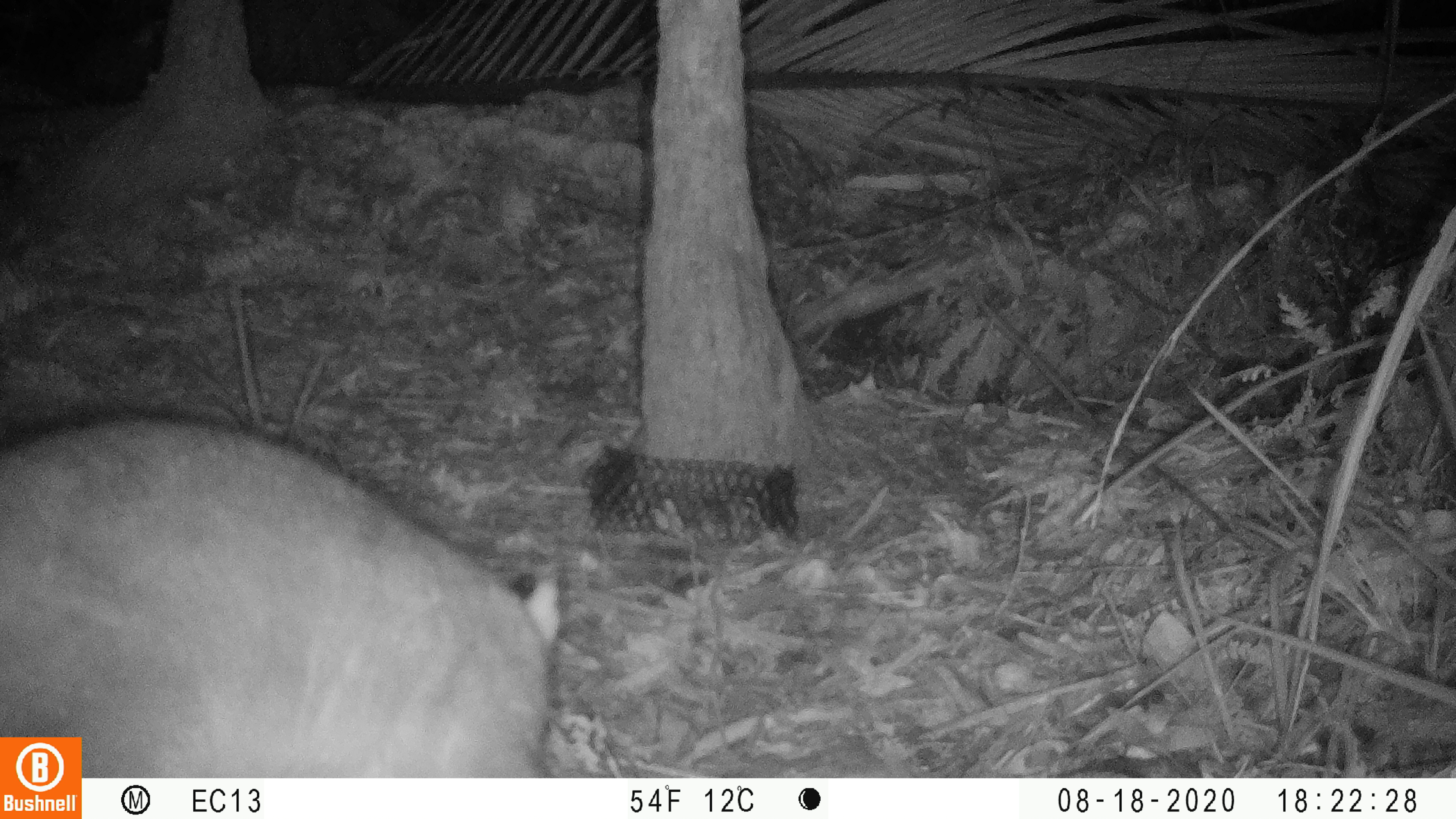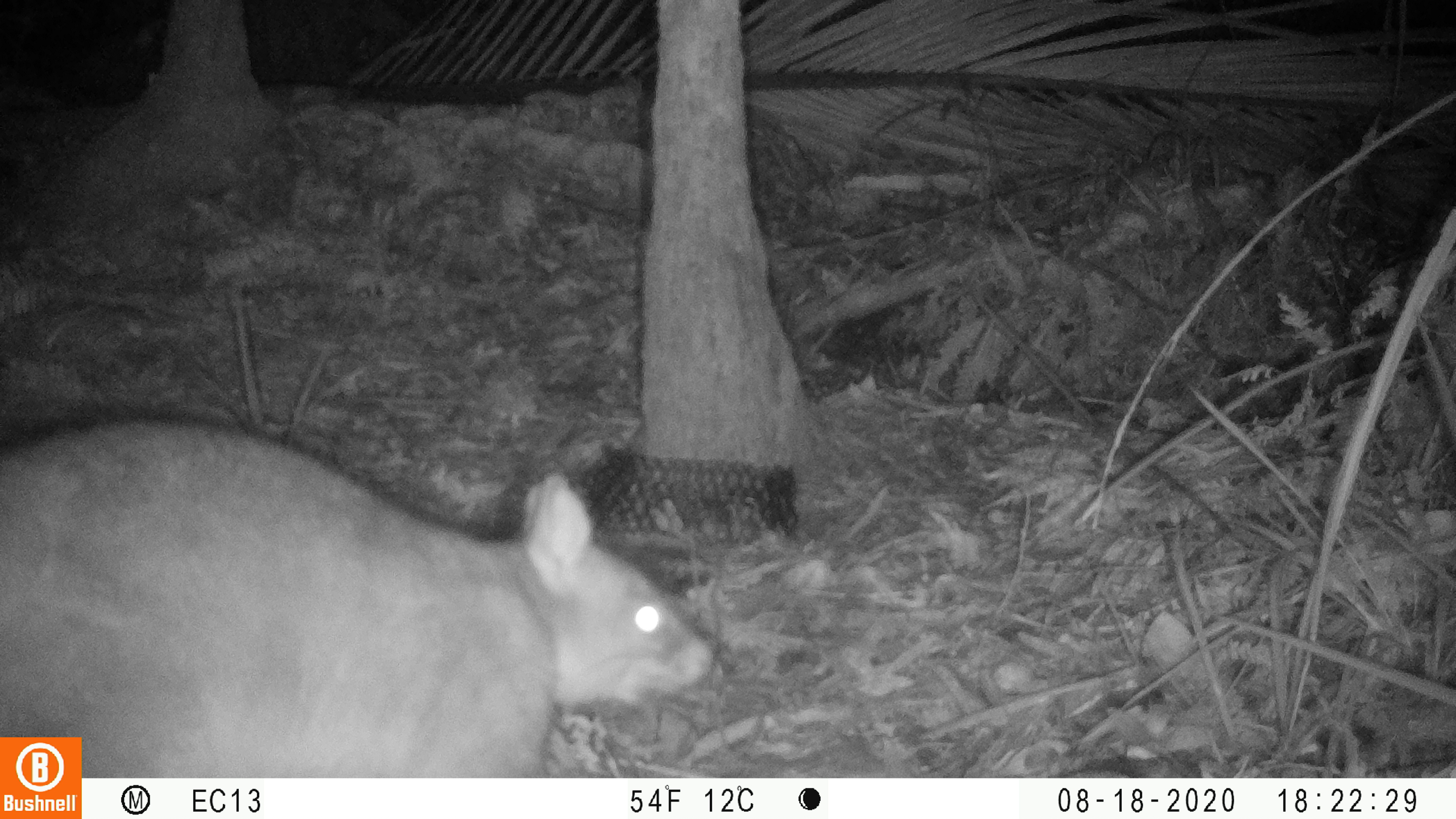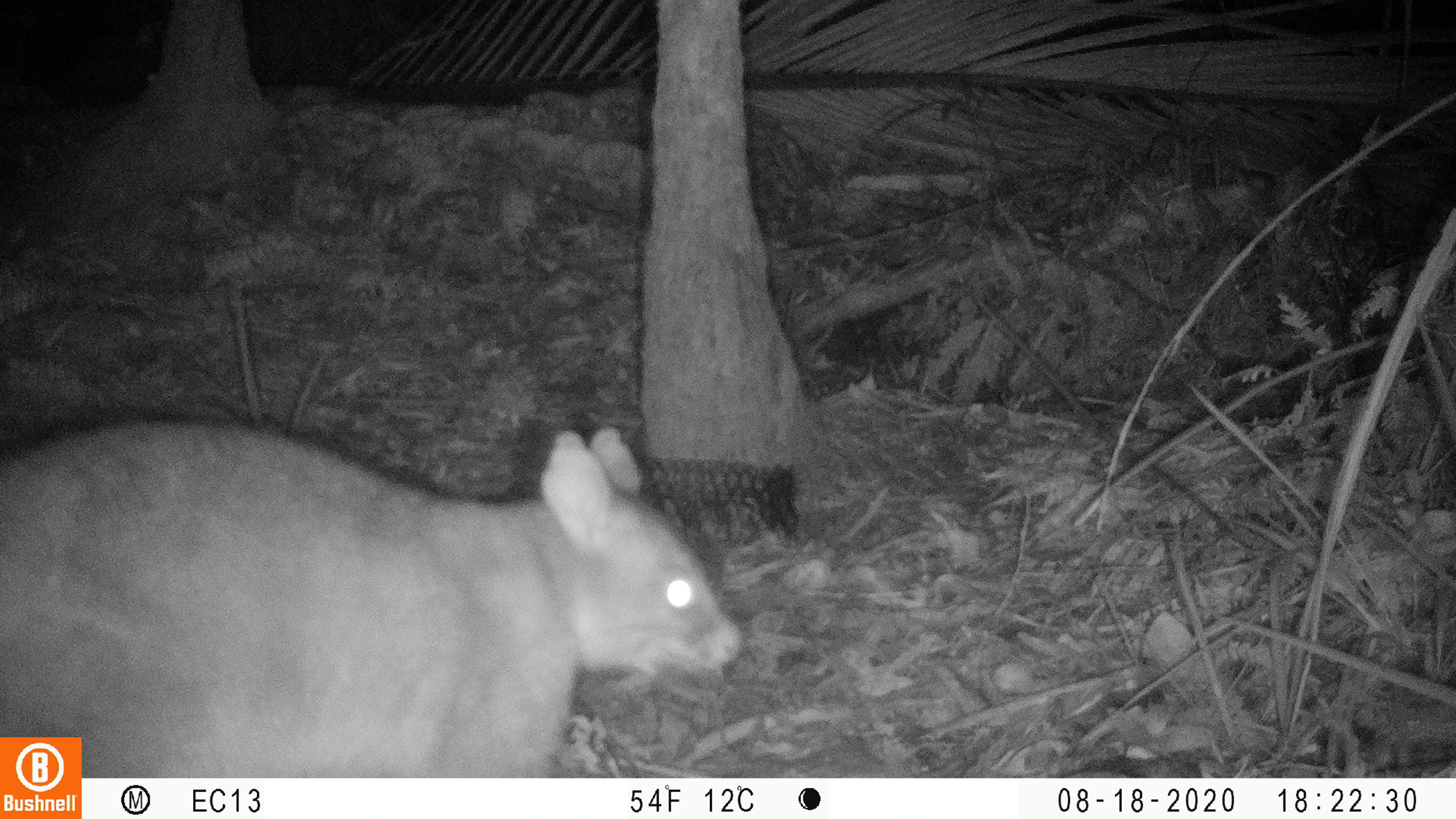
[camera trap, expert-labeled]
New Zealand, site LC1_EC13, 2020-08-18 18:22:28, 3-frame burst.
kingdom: Animalia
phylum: Chordata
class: Mammalia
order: Diprotodontia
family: Phalangeridae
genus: Trichosurus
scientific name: Trichosurus vulpecula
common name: common brushtail possum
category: possum